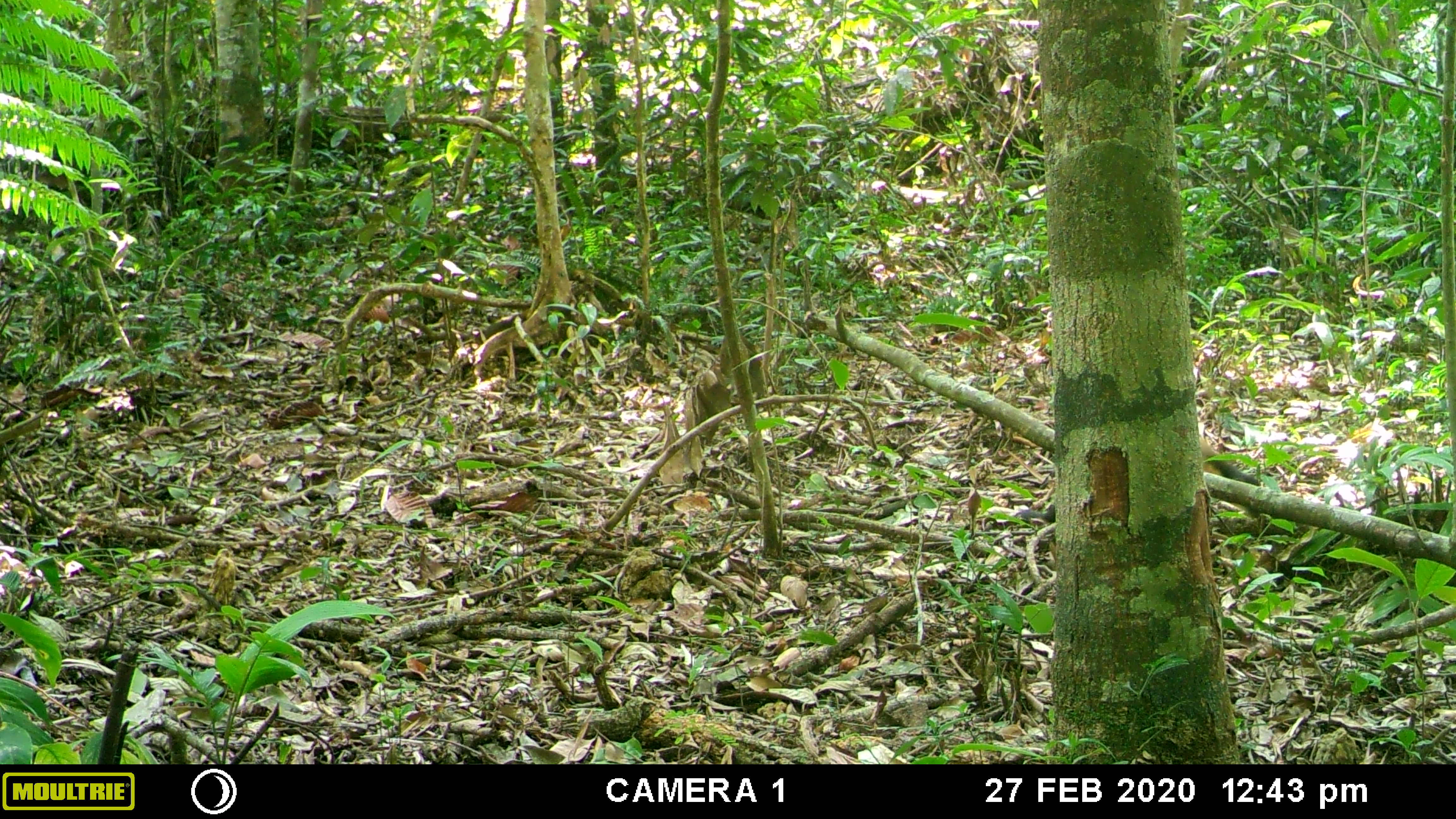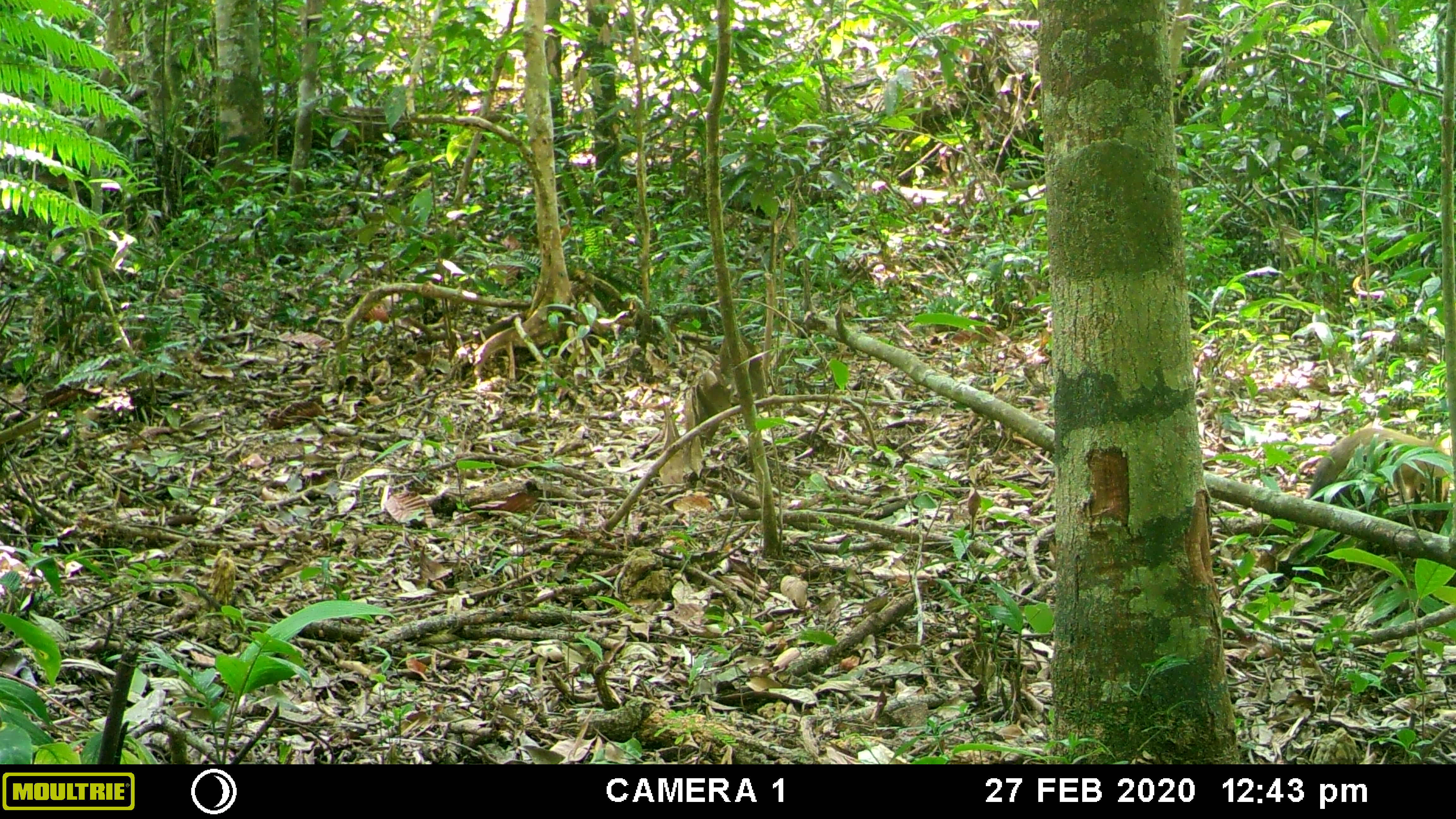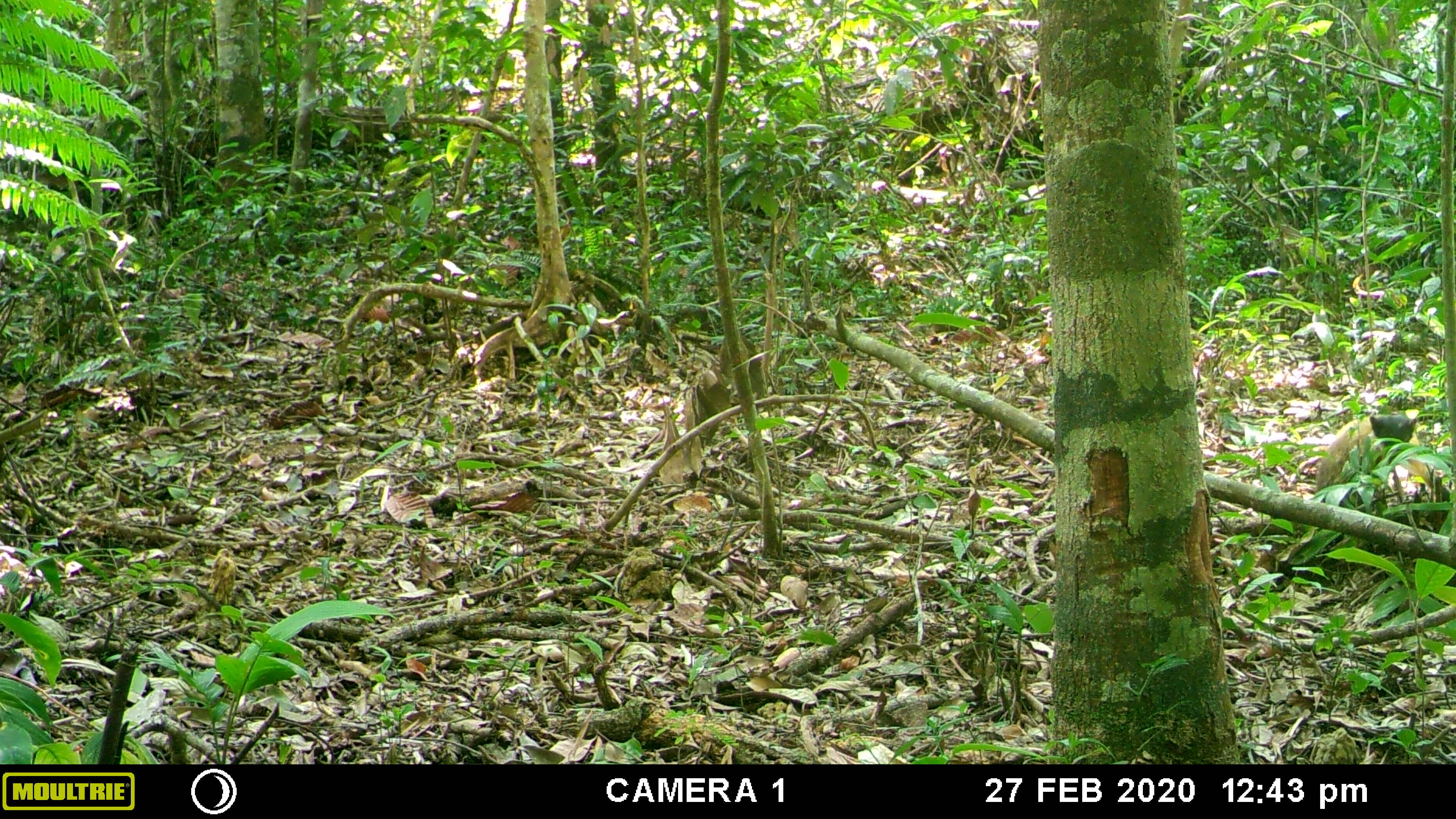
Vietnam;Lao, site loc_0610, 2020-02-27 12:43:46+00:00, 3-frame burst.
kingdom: Animalia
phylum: Chordata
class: Mammalia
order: Carnivora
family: Mustelidae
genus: Martes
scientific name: Martes flavigula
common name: yellow-throated marten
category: yellow throated marten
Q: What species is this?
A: Yellow throated marten (yellow-throated marten) (Martes flavigula).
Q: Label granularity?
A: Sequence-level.